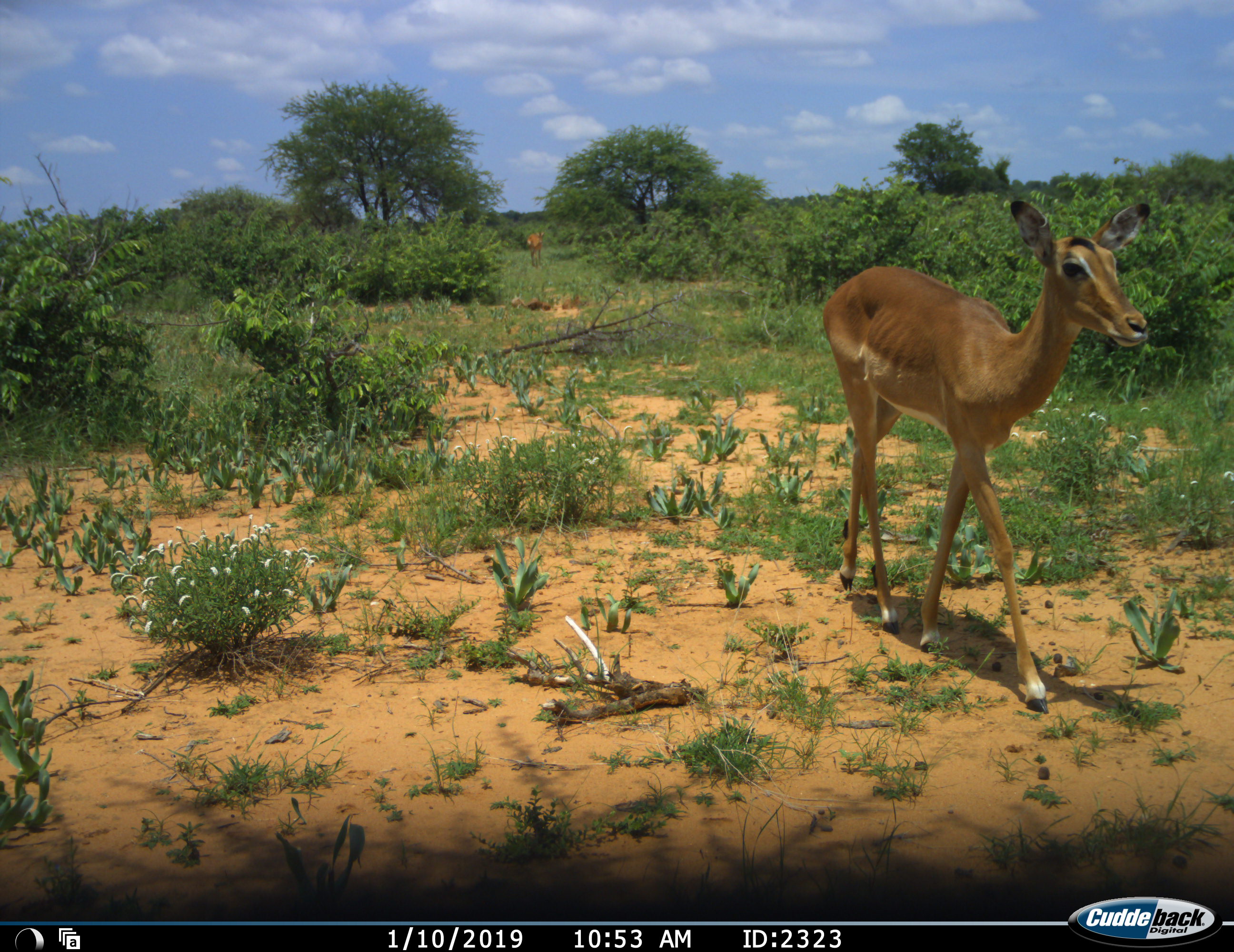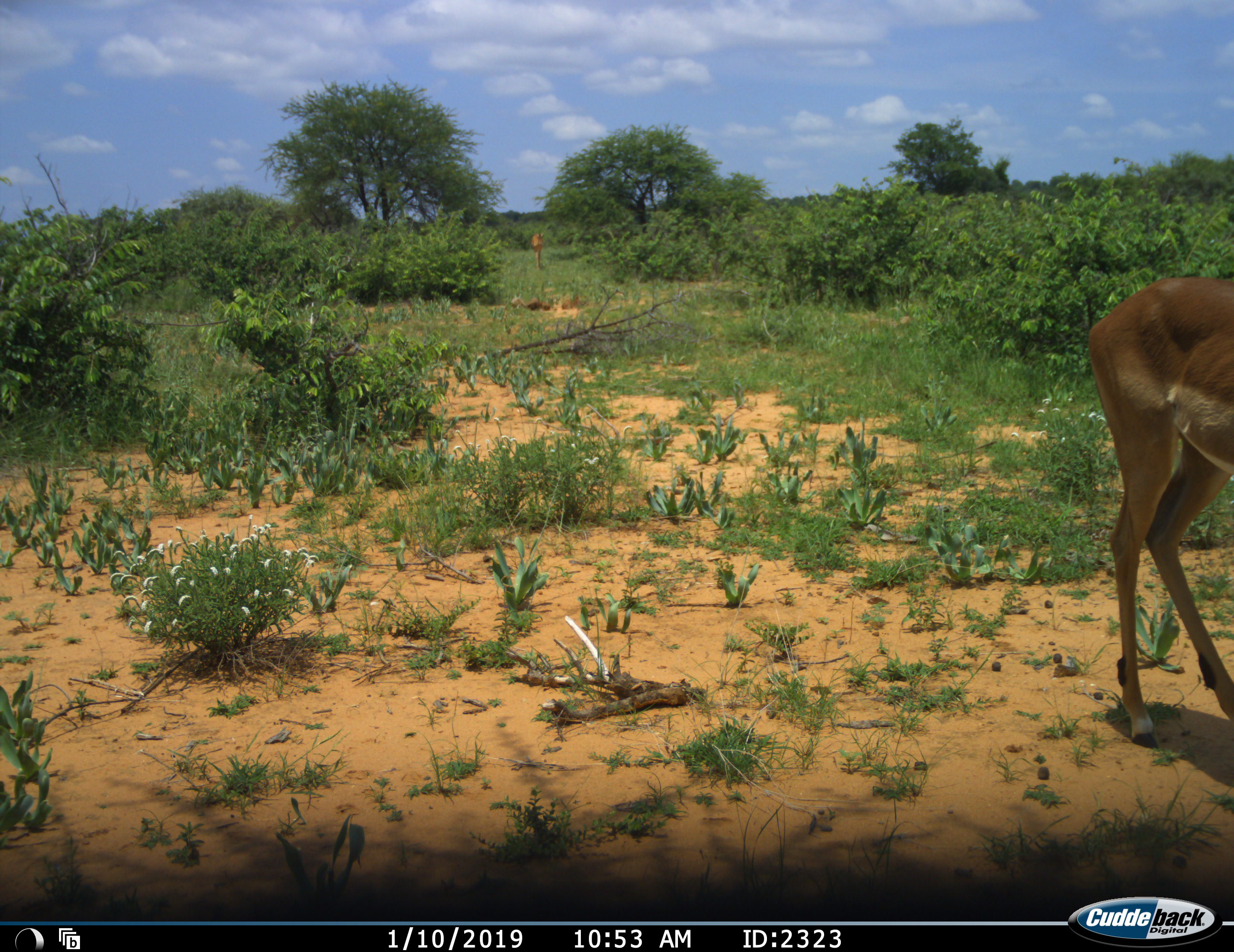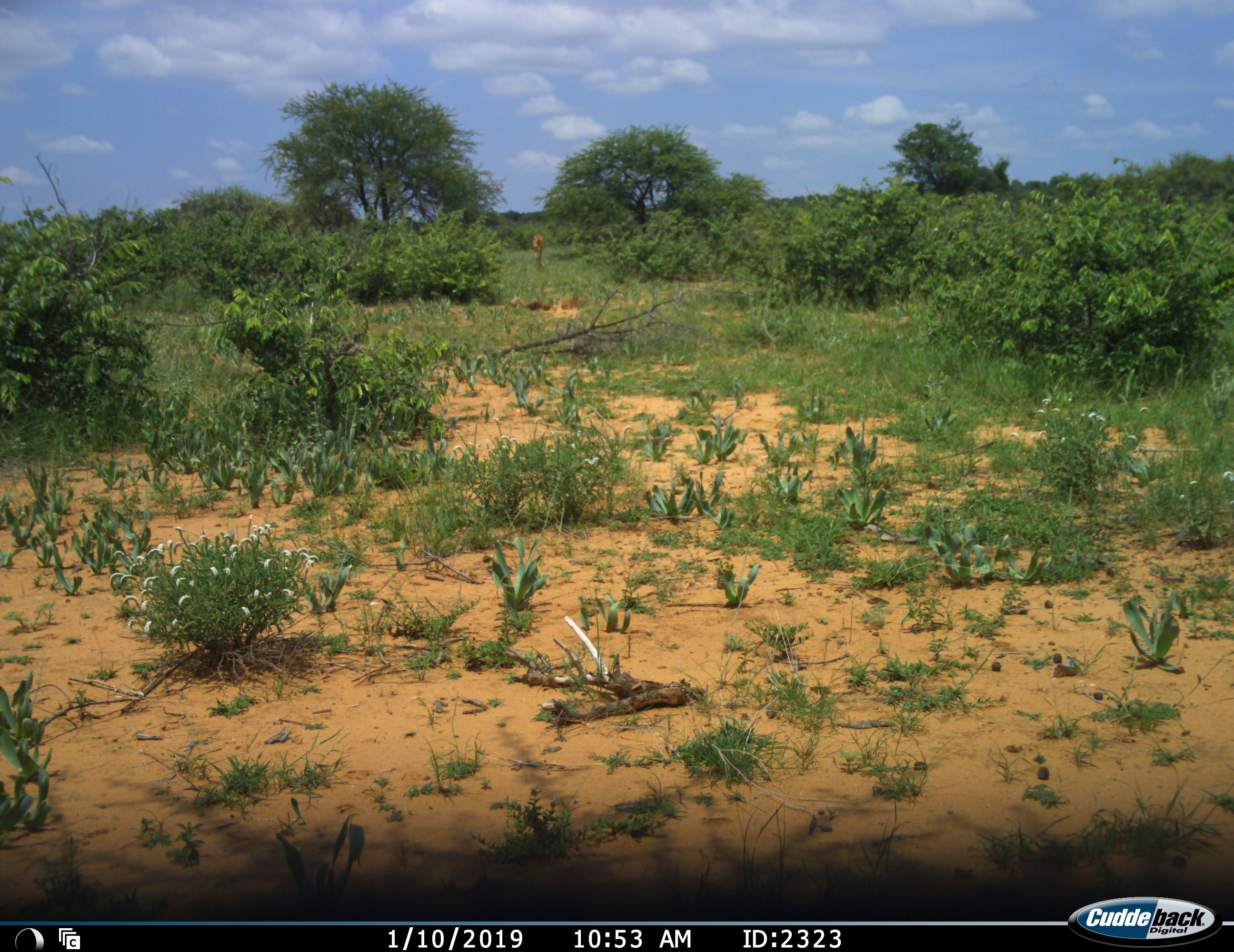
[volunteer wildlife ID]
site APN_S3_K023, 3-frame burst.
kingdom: Animalia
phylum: Chordata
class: Mammalia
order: Artiodactyla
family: Bovidae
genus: Aepyceros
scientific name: Aepyceros melampus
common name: impala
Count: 2.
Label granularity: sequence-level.